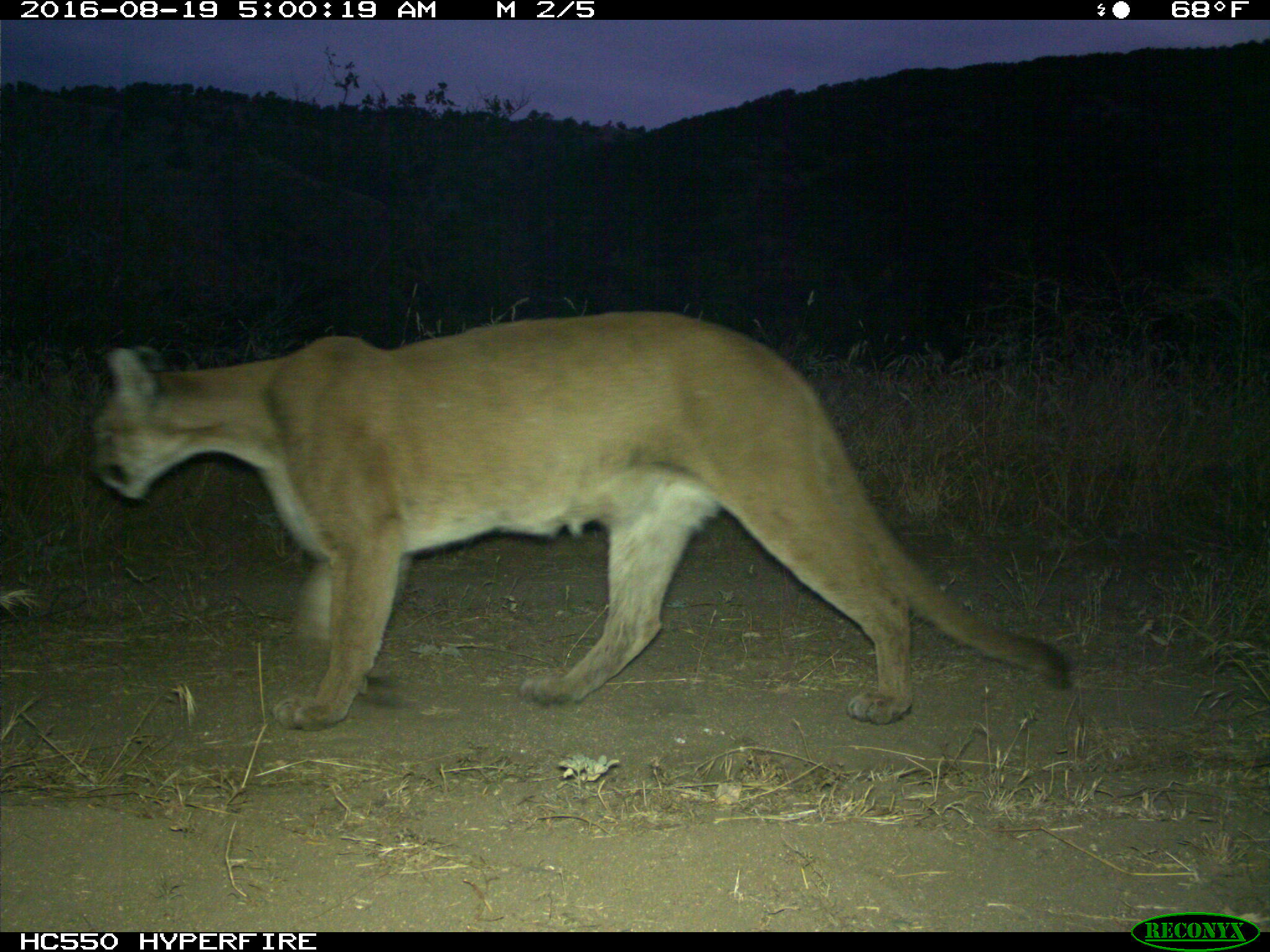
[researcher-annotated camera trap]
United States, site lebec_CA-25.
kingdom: Animalia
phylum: Chordata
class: Mammalia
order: Carnivora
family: Felidae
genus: Puma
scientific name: Puma concolor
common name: mountain lion